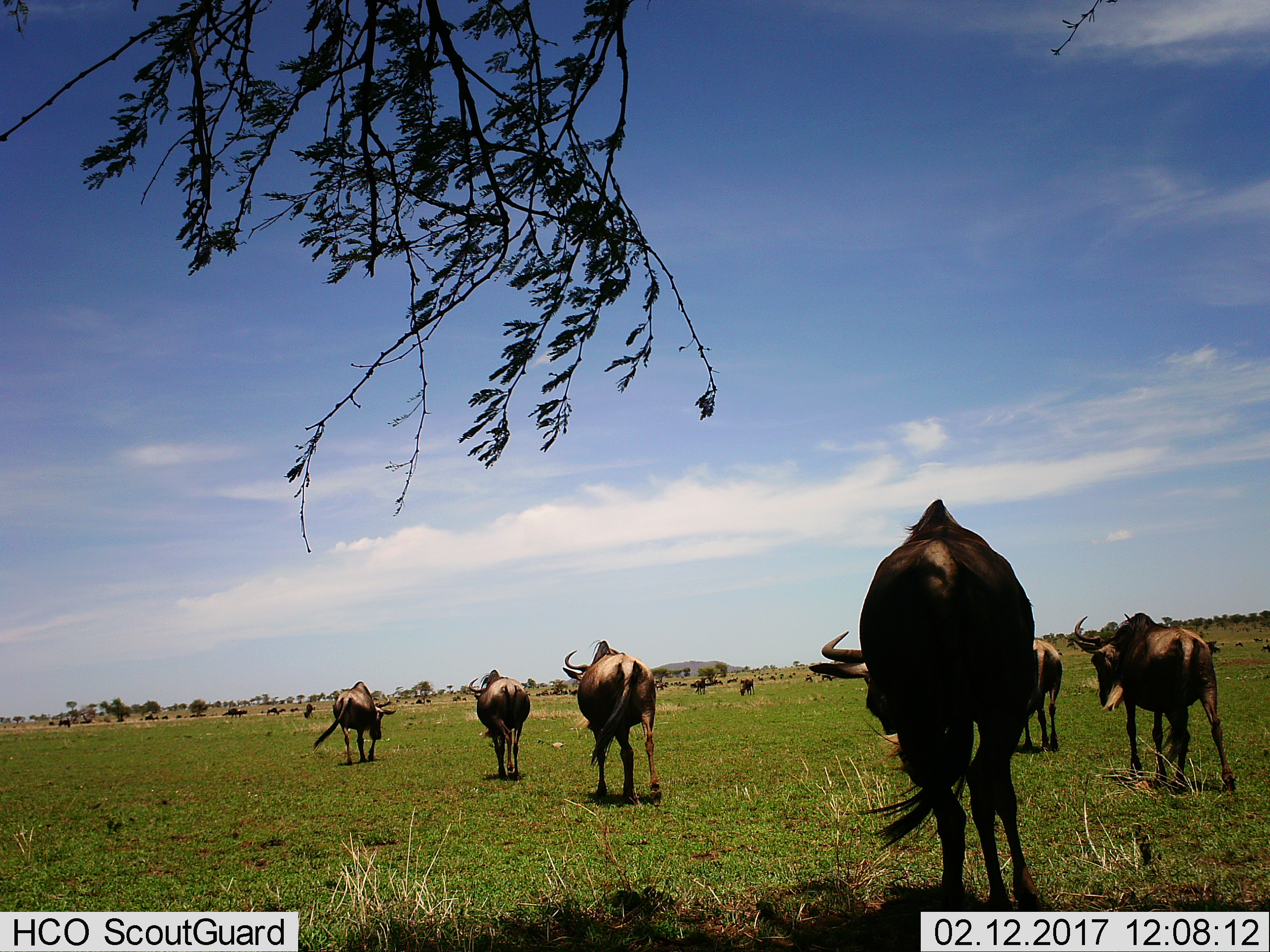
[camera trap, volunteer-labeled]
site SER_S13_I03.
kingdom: Animalia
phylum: Chordata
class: Mammalia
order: Artiodactyla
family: Bovidae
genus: Connochaetes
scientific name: Connochaetes taurinus taurinus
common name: blue wildebeest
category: wildebeestblue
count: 51+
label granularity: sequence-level